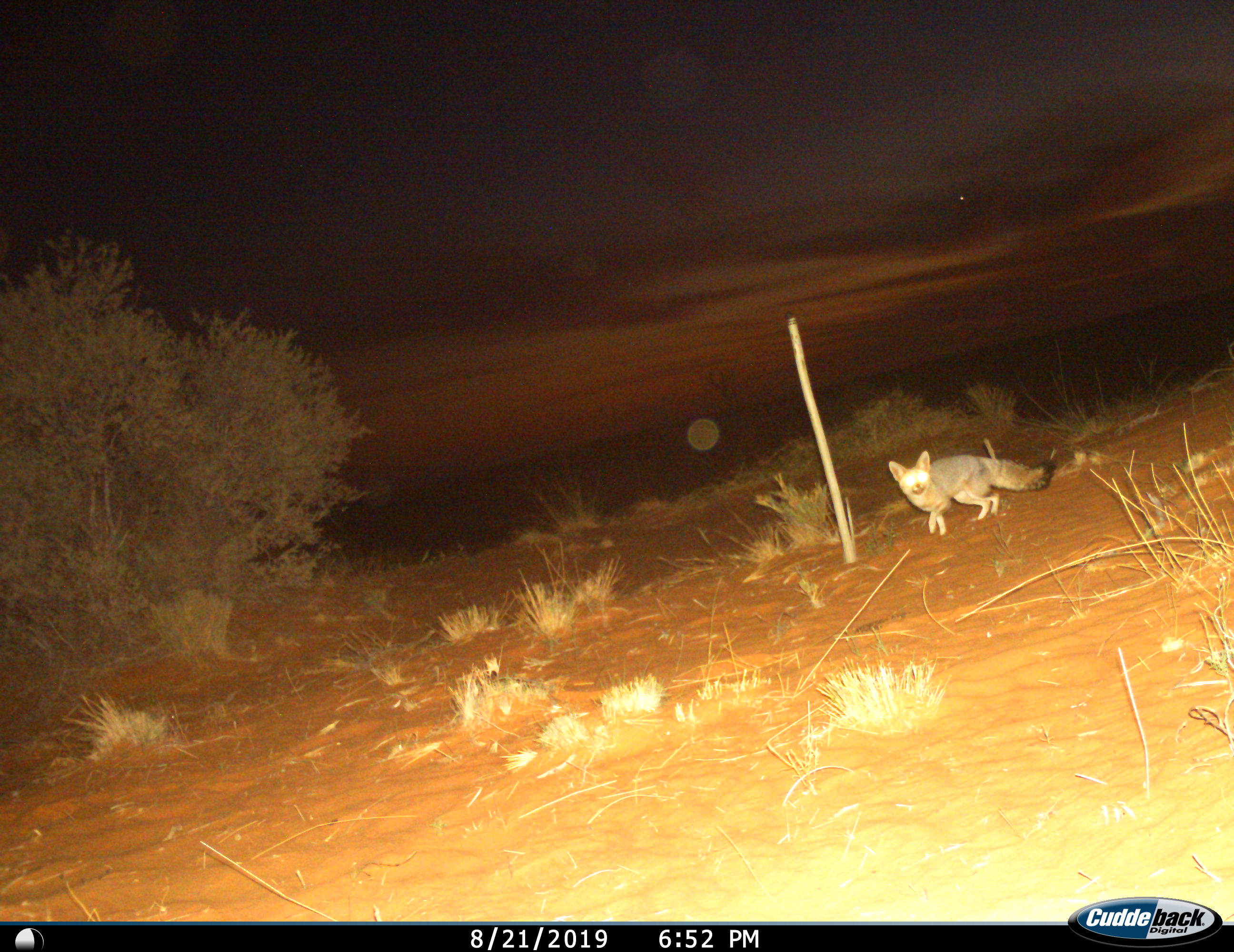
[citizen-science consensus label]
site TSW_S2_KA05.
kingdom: Animalia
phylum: Chordata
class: Mammalia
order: Carnivora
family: Canidae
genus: Vulpes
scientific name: Vulpes chama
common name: cape fox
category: foxcape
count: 1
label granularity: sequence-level